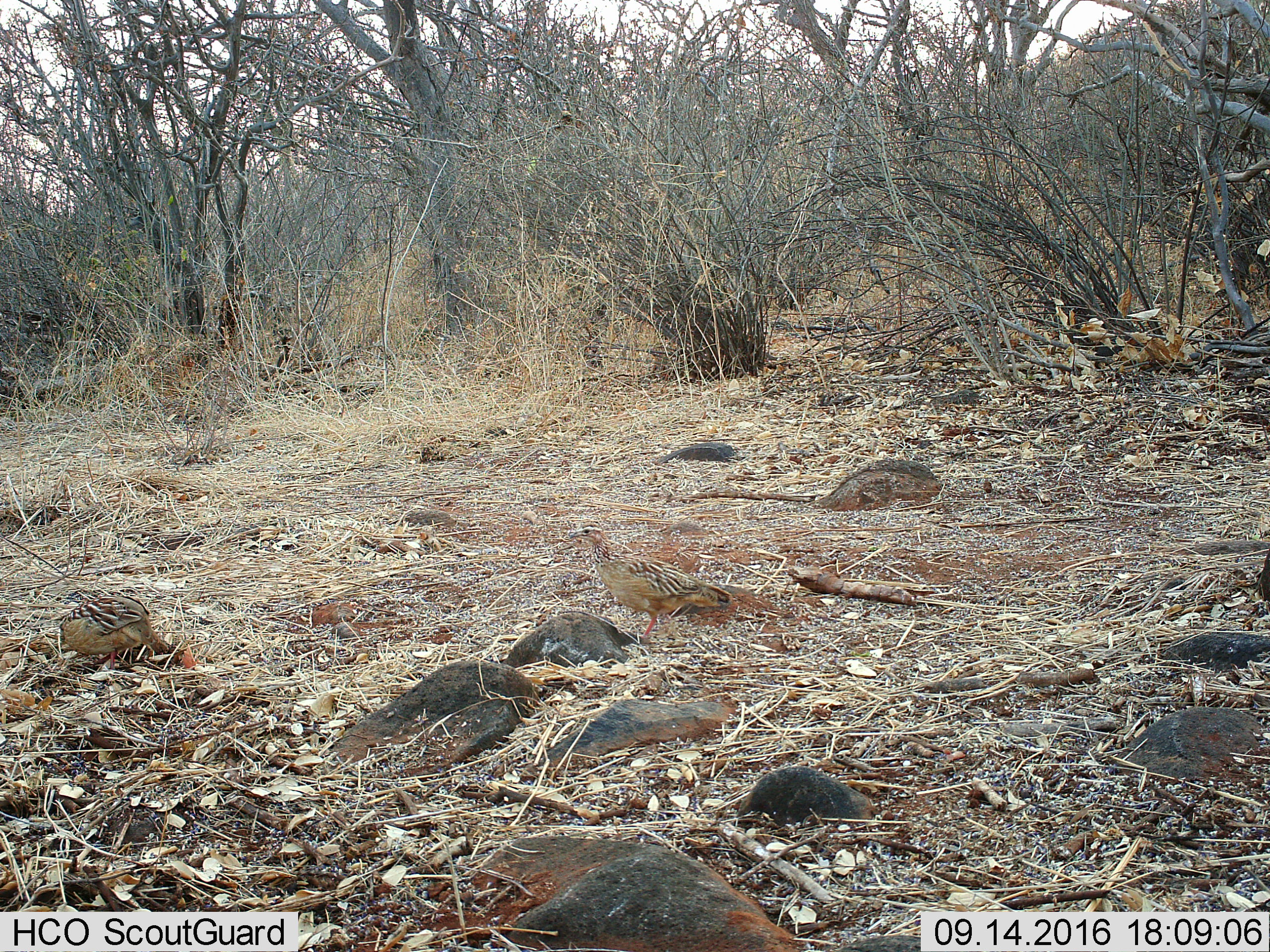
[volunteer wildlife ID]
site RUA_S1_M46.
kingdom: Animalia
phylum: Chordata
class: Aves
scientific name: Aves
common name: bird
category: birdother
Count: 2.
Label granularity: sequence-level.